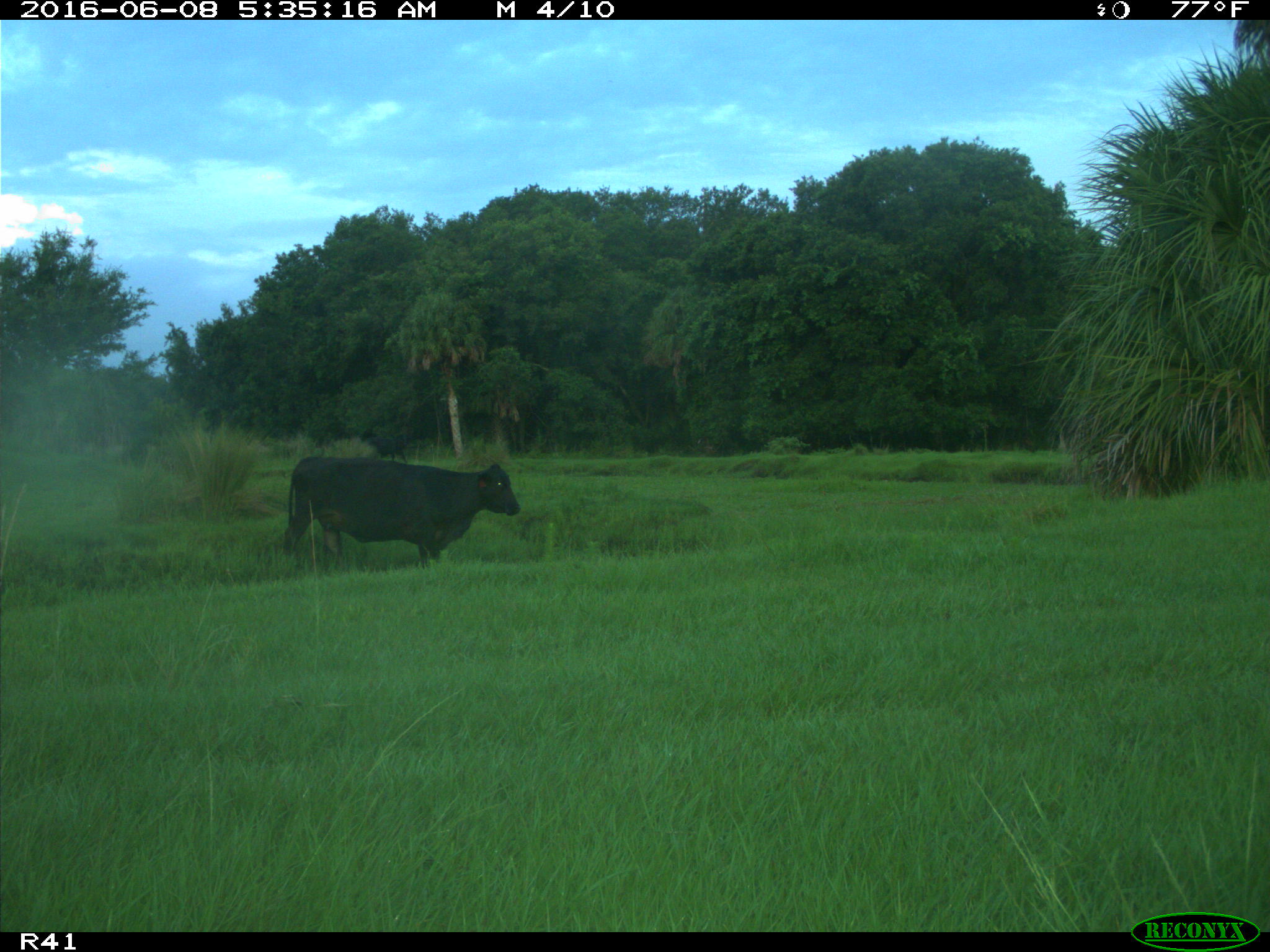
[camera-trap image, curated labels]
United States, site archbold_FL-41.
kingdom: Animalia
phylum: Chordata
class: Mammalia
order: Artiodactyla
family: Bovidae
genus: Bos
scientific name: Bos taurus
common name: domestic cow